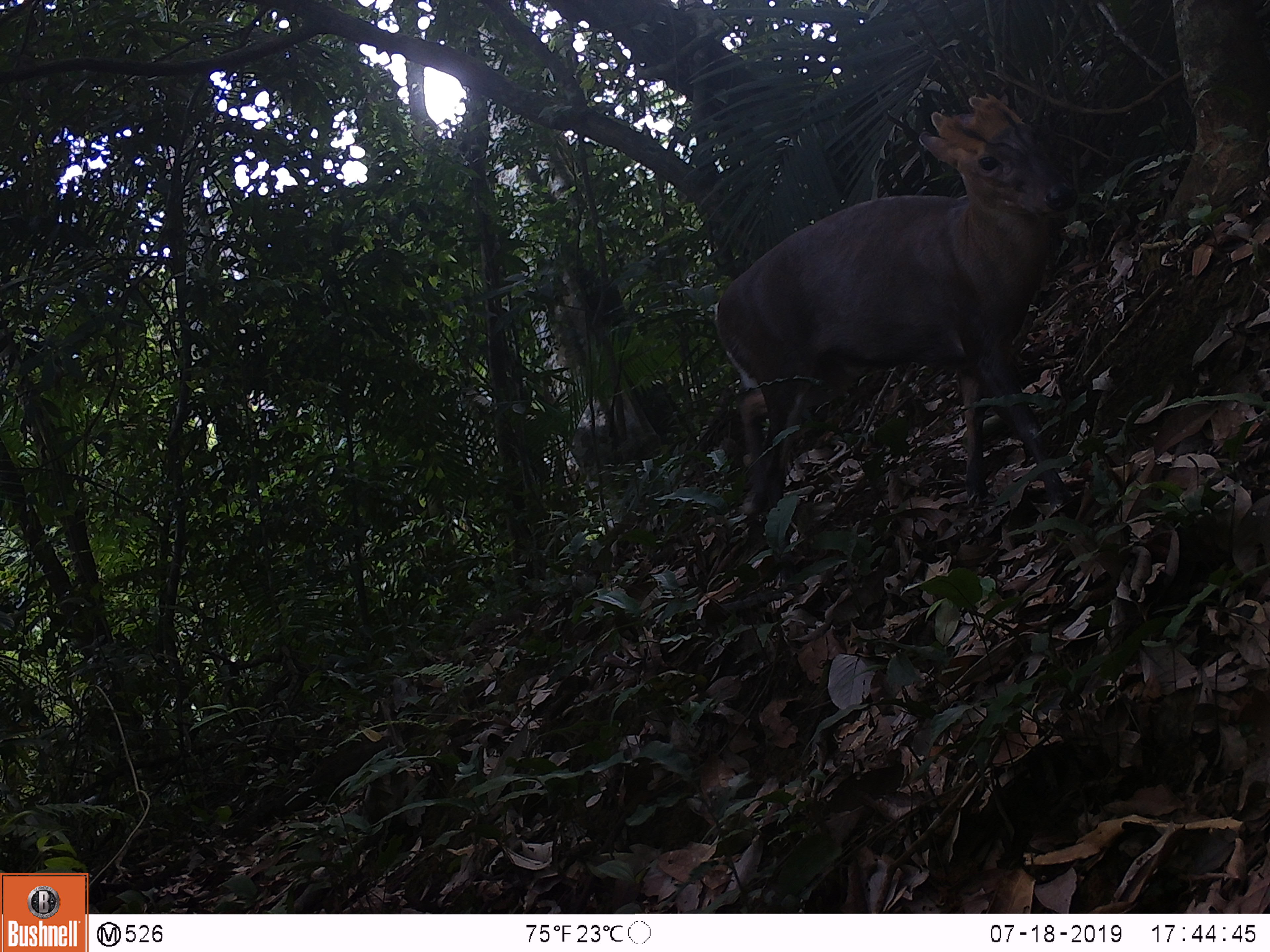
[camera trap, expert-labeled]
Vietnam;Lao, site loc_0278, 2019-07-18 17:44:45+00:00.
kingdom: Animalia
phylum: Chordata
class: Mammalia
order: Artiodactyla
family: Cervidae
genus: Muntiacus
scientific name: Muntiacus rooseveltorum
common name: roosevelt's muntjac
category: roosevelts muntjac group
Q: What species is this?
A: Roosevelts muntjac group (roosevelt's muntjac) (Muntiacus rooseveltorum).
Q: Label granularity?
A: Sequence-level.